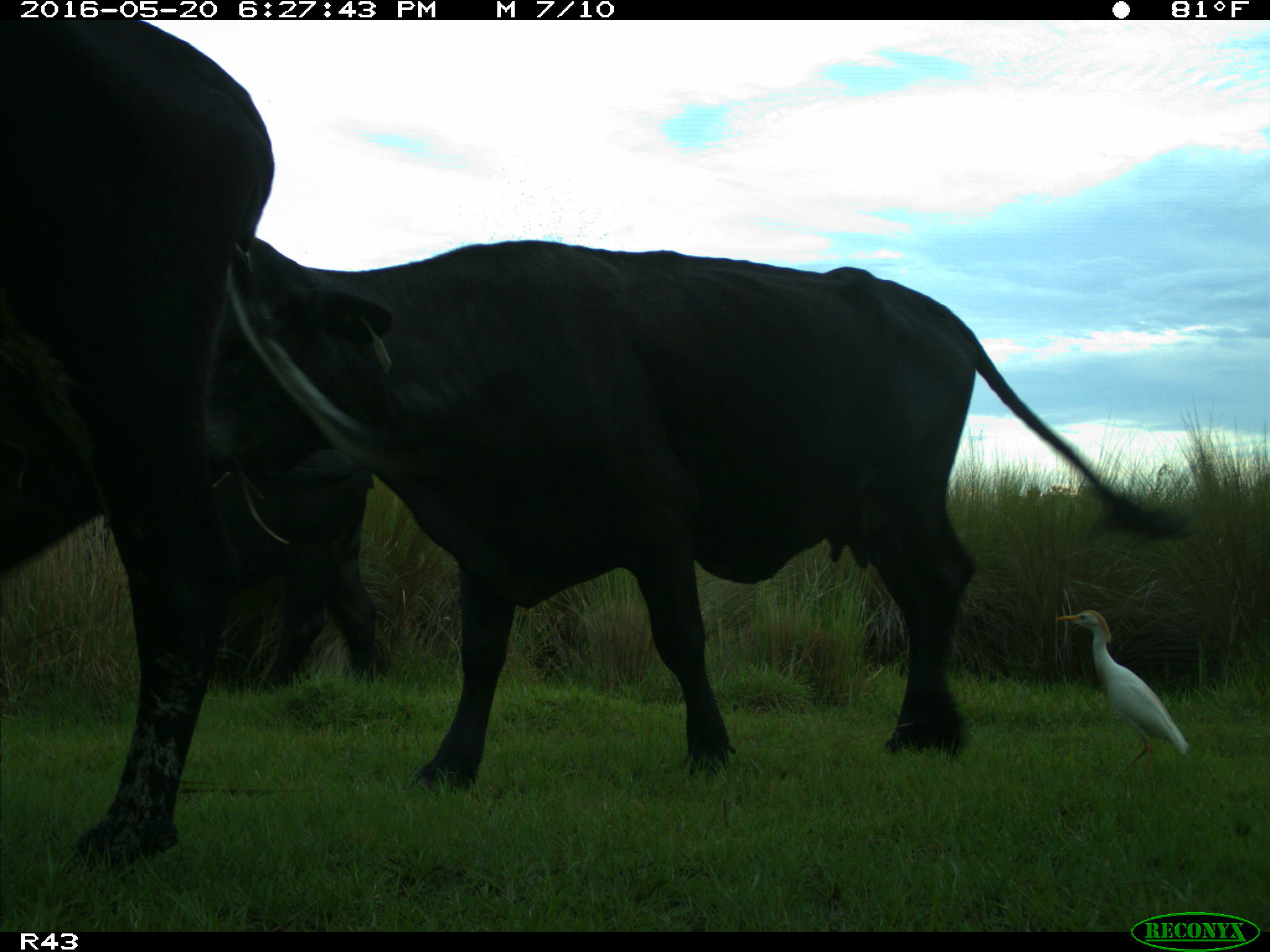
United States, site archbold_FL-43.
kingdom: Animalia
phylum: Chordata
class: Mammalia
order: Artiodactyla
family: Bovidae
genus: Bos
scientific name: Bos taurus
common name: domestic cow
Bos taurus (domestic cow).